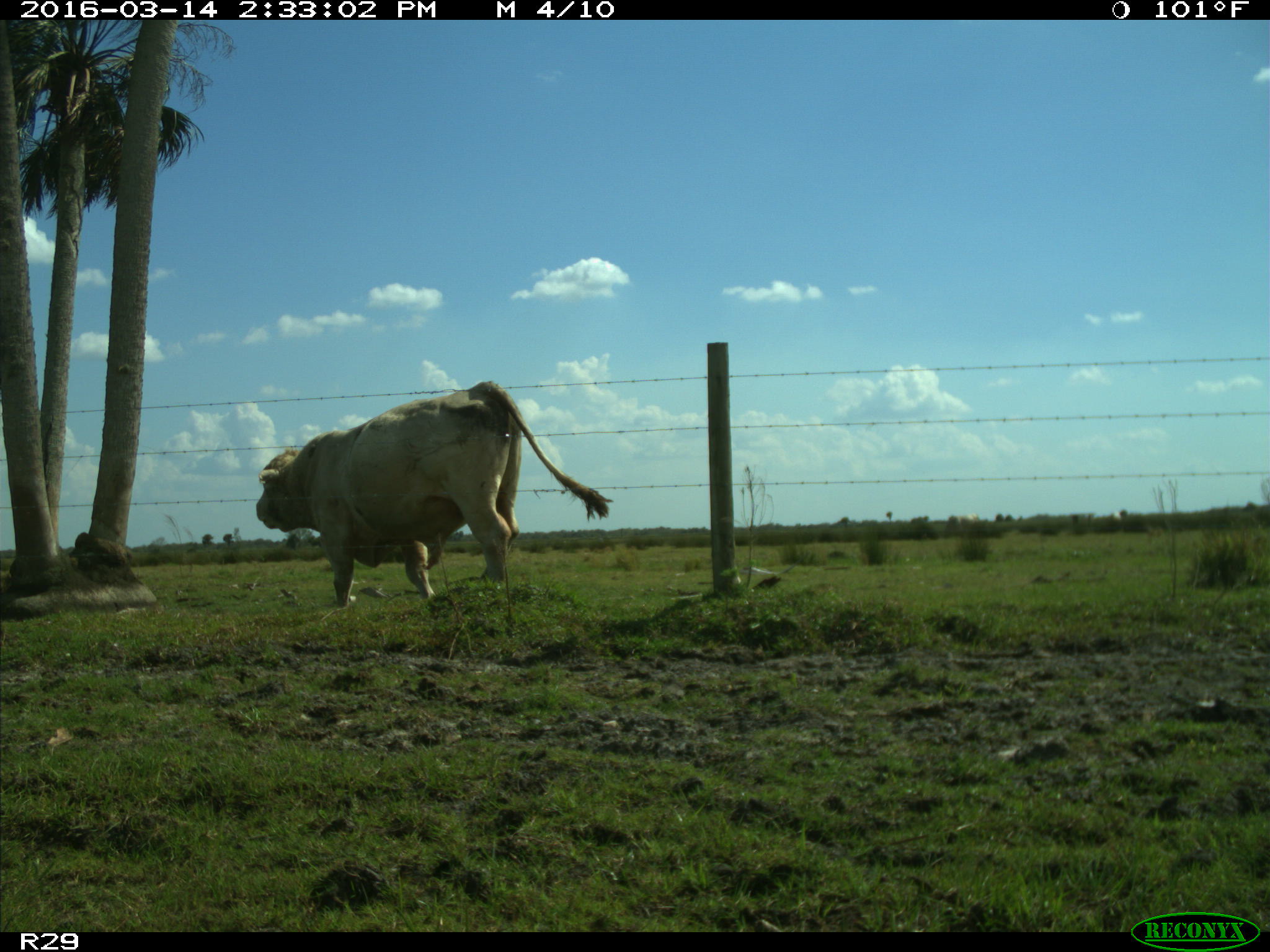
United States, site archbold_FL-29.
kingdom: Animalia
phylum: Chordata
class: Mammalia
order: Artiodactyla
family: Bovidae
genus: Bos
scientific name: Bos taurus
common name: domestic cow